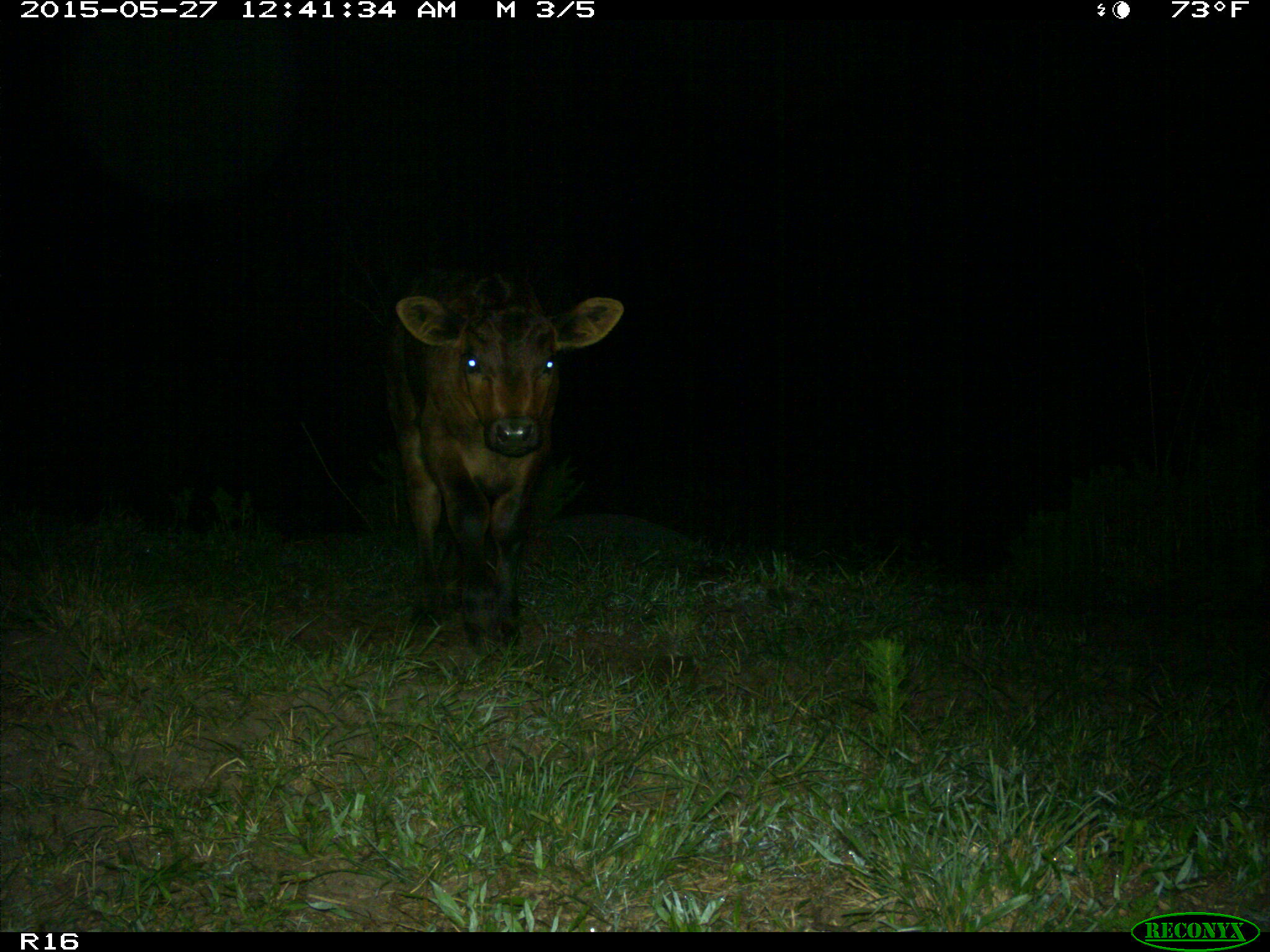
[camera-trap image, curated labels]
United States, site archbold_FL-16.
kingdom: Animalia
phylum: Chordata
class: Mammalia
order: Artiodactyla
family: Bovidae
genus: Bos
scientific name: Bos taurus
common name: domestic cow